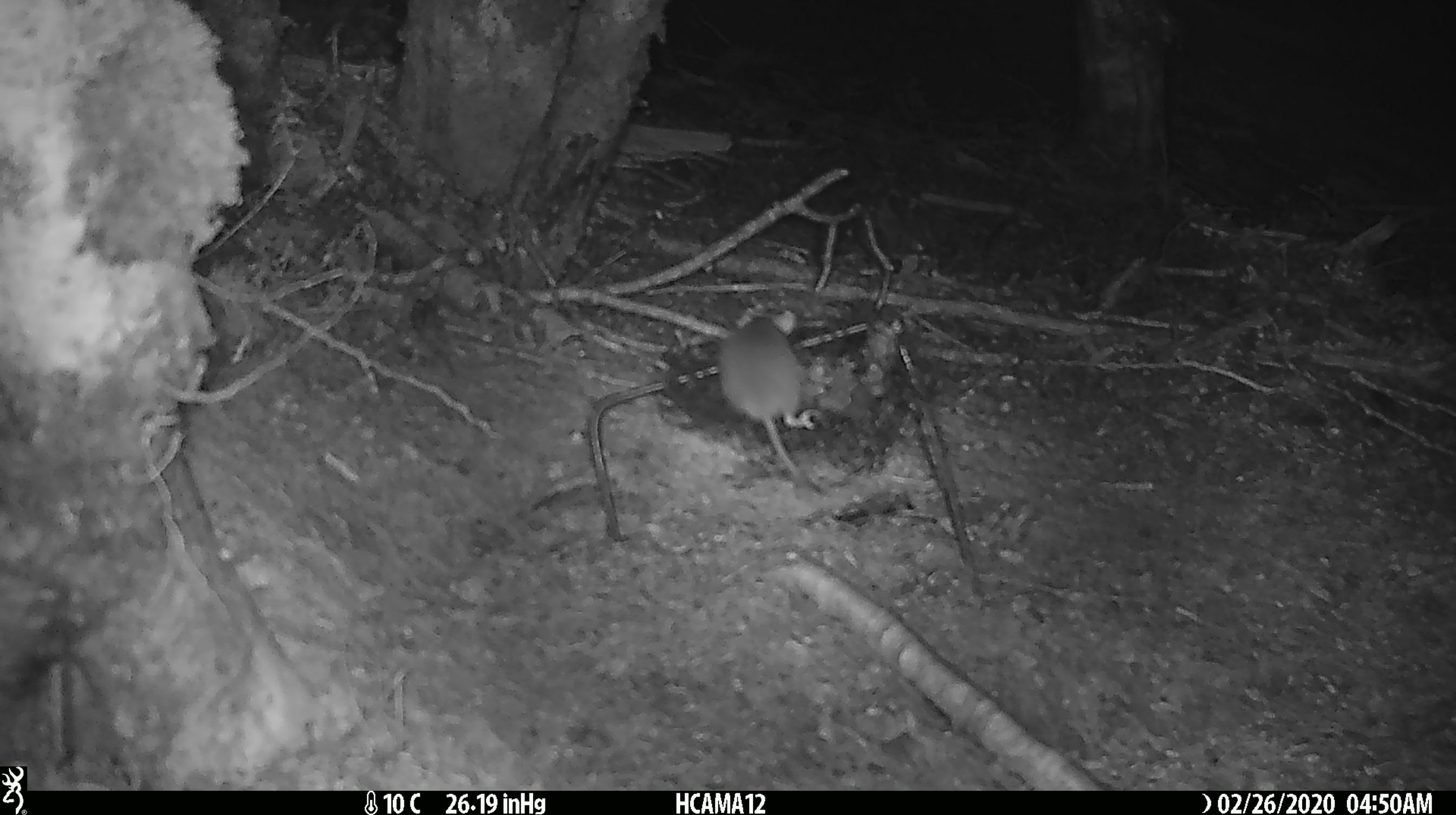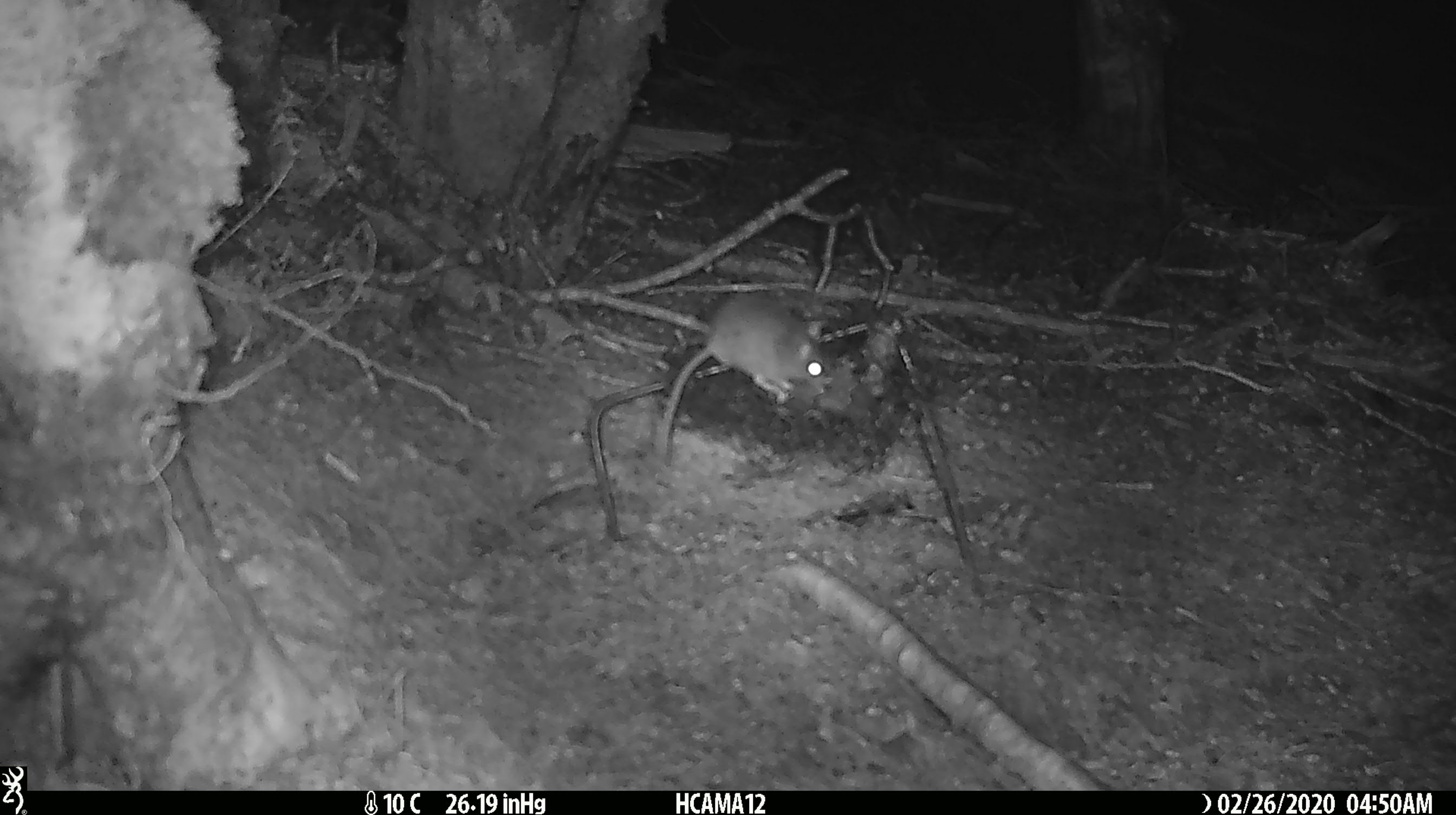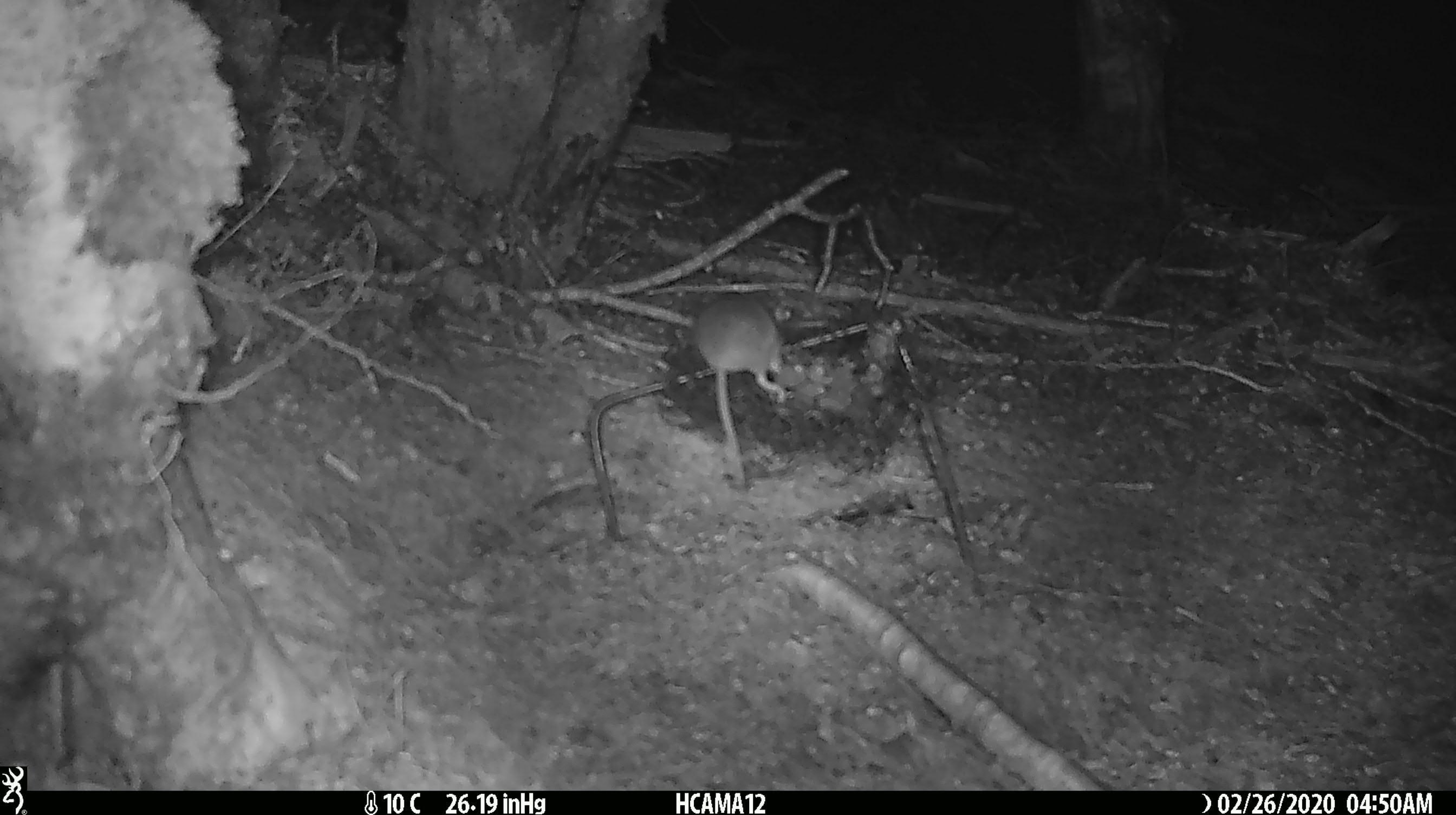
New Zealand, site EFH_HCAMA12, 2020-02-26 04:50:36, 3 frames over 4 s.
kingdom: Animalia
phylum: Chordata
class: Mammalia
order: Rodentia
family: Muridae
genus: Mus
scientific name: Mus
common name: mouse